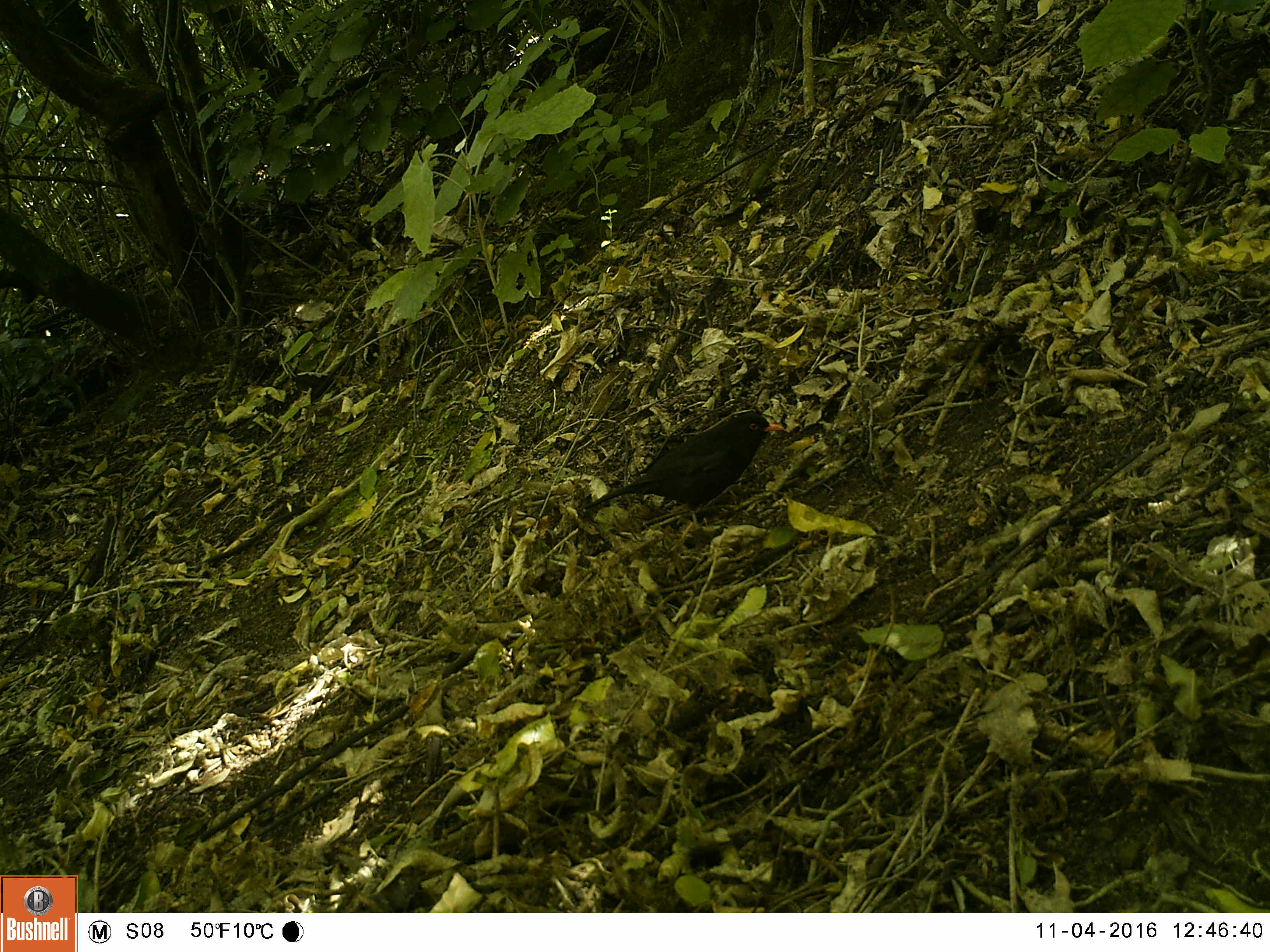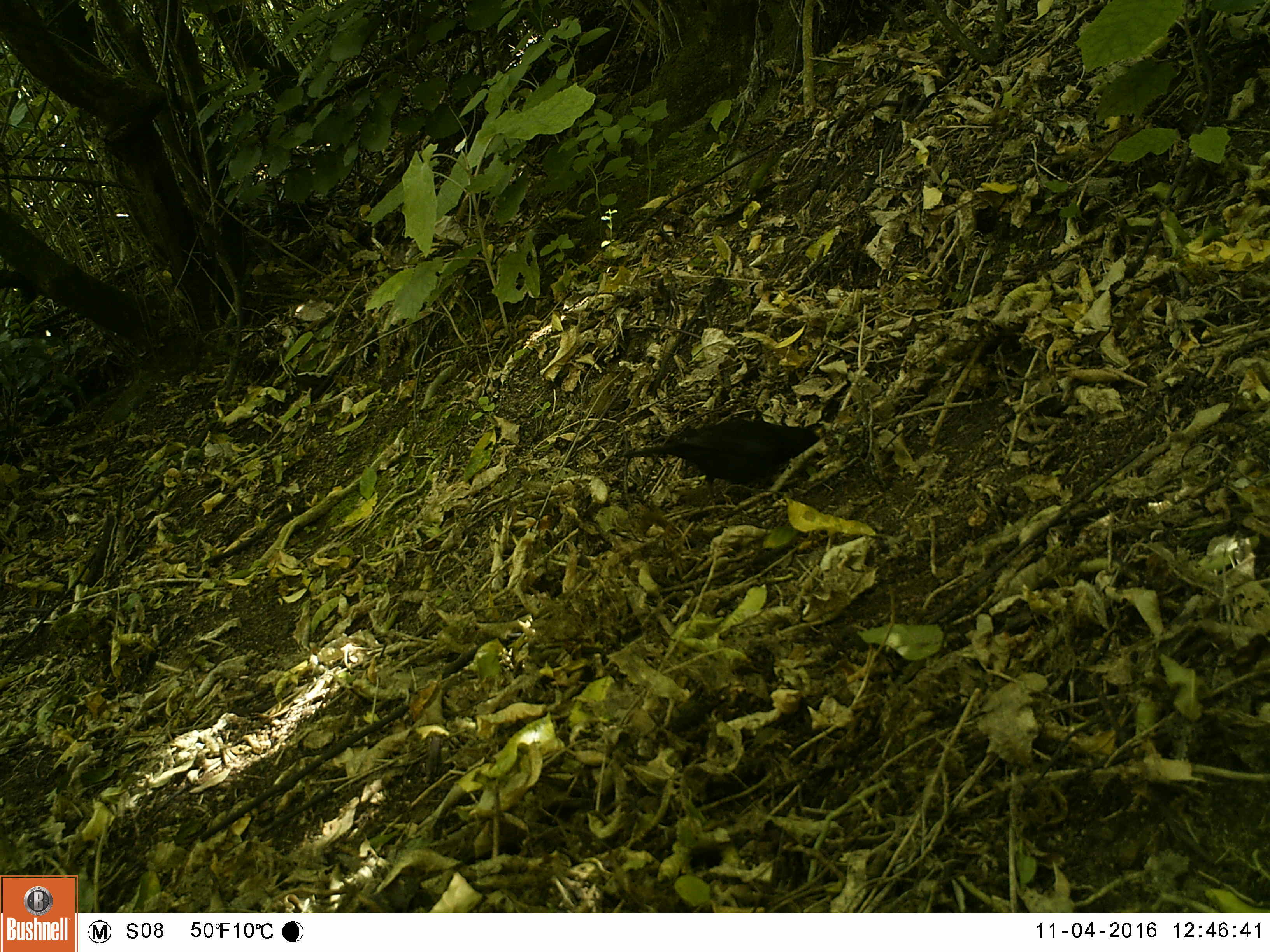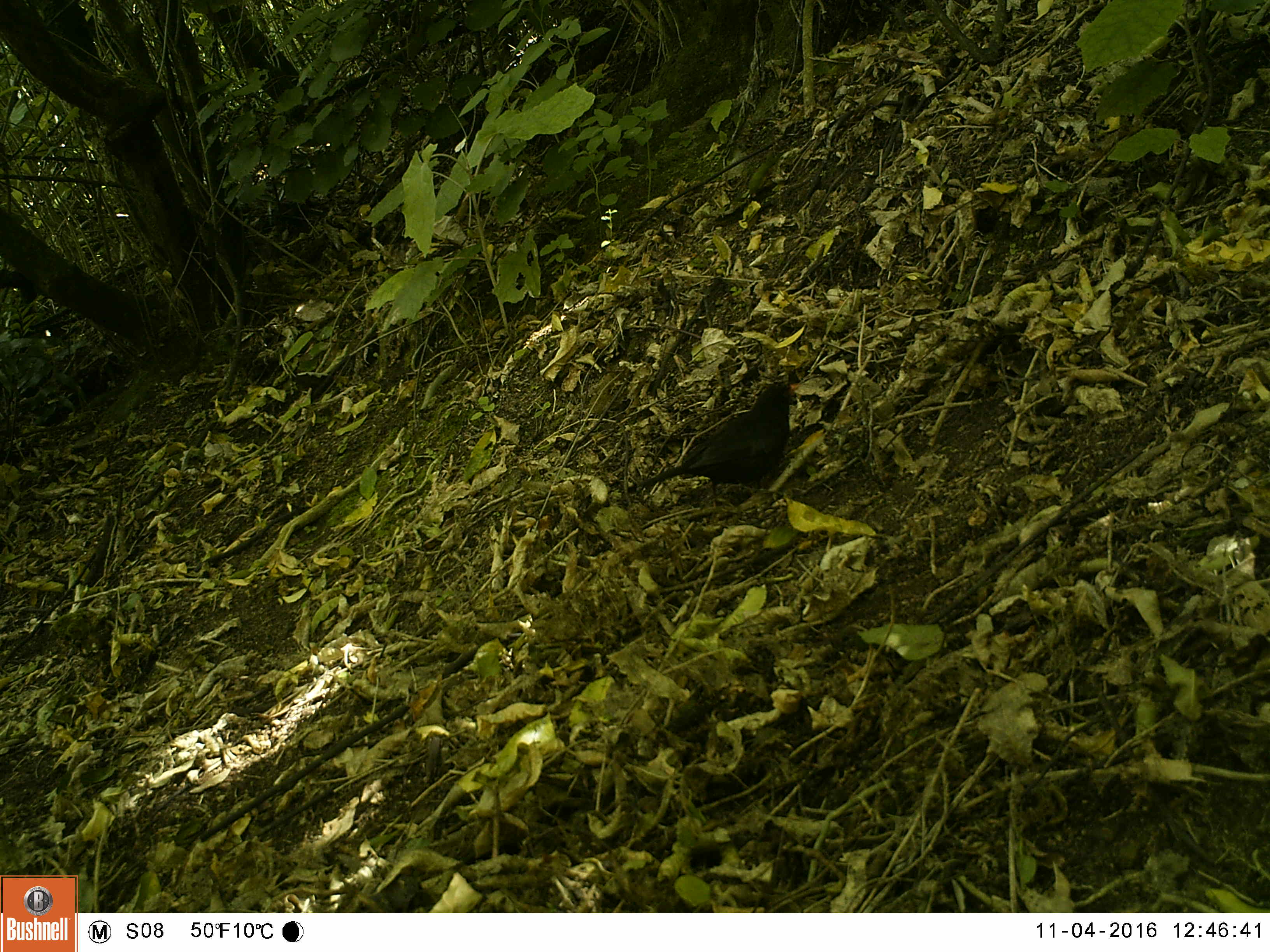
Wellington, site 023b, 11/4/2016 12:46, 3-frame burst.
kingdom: Animalia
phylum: Chordata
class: Aves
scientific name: Aves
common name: bird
Bird (Aves).